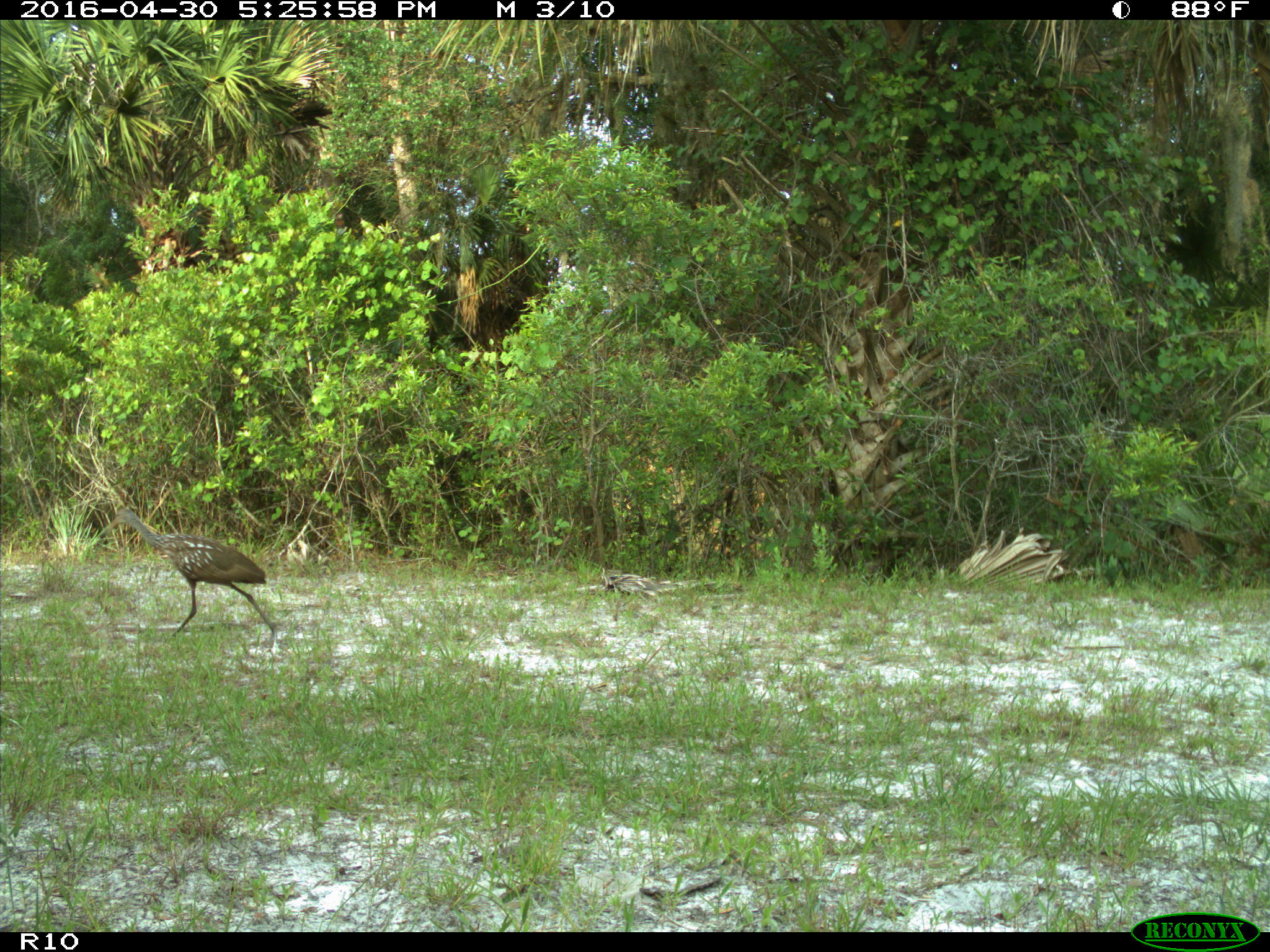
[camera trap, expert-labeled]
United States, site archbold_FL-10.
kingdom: Animalia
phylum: Chordata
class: Aves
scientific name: Aves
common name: birds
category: unidentified bird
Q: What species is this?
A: Unidentified bird (birds) (Aves).